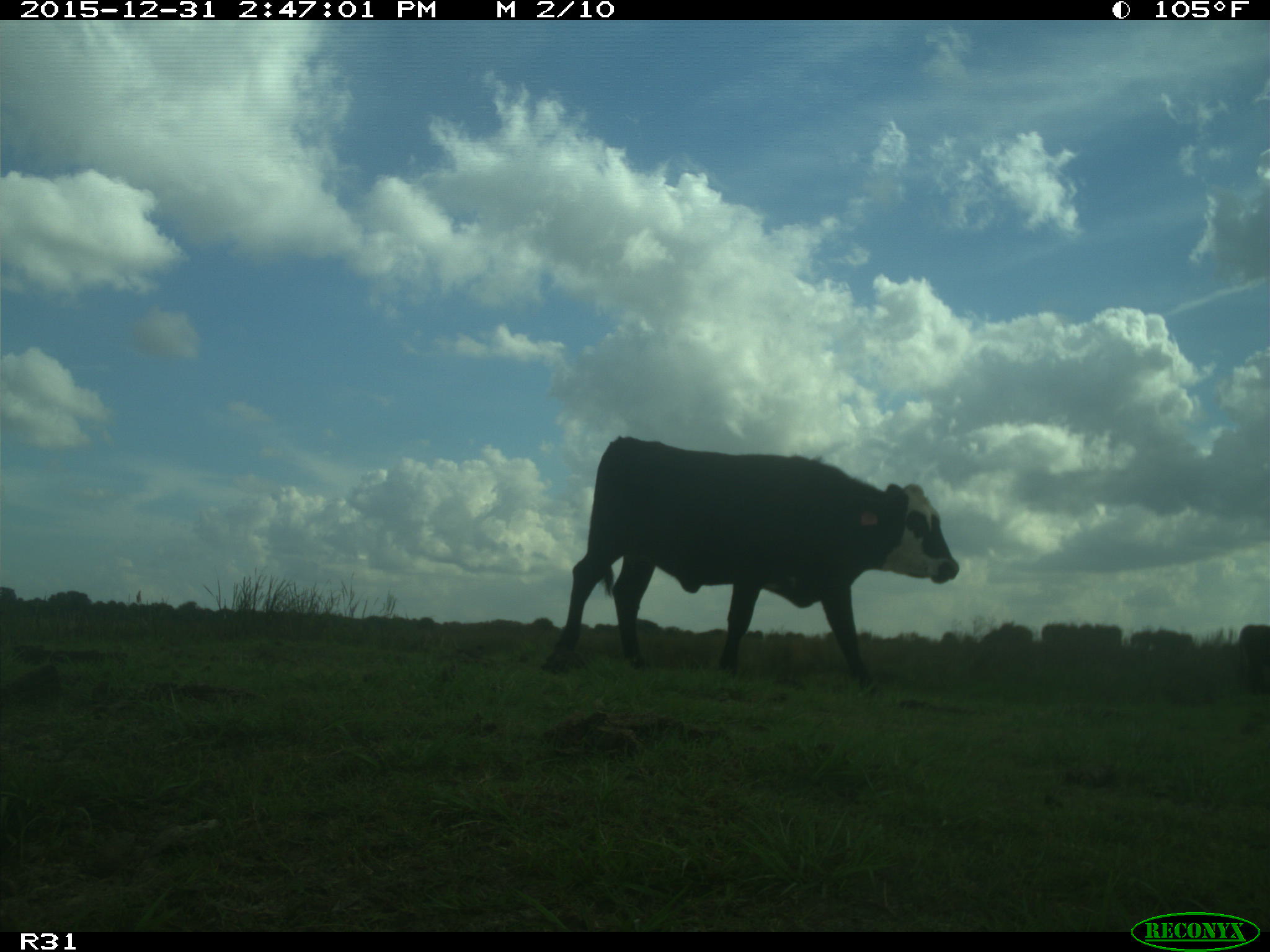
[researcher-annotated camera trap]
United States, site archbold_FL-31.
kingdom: Animalia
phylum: Chordata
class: Mammalia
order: Artiodactyla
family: Bovidae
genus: Bos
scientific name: Bos taurus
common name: domestic cow